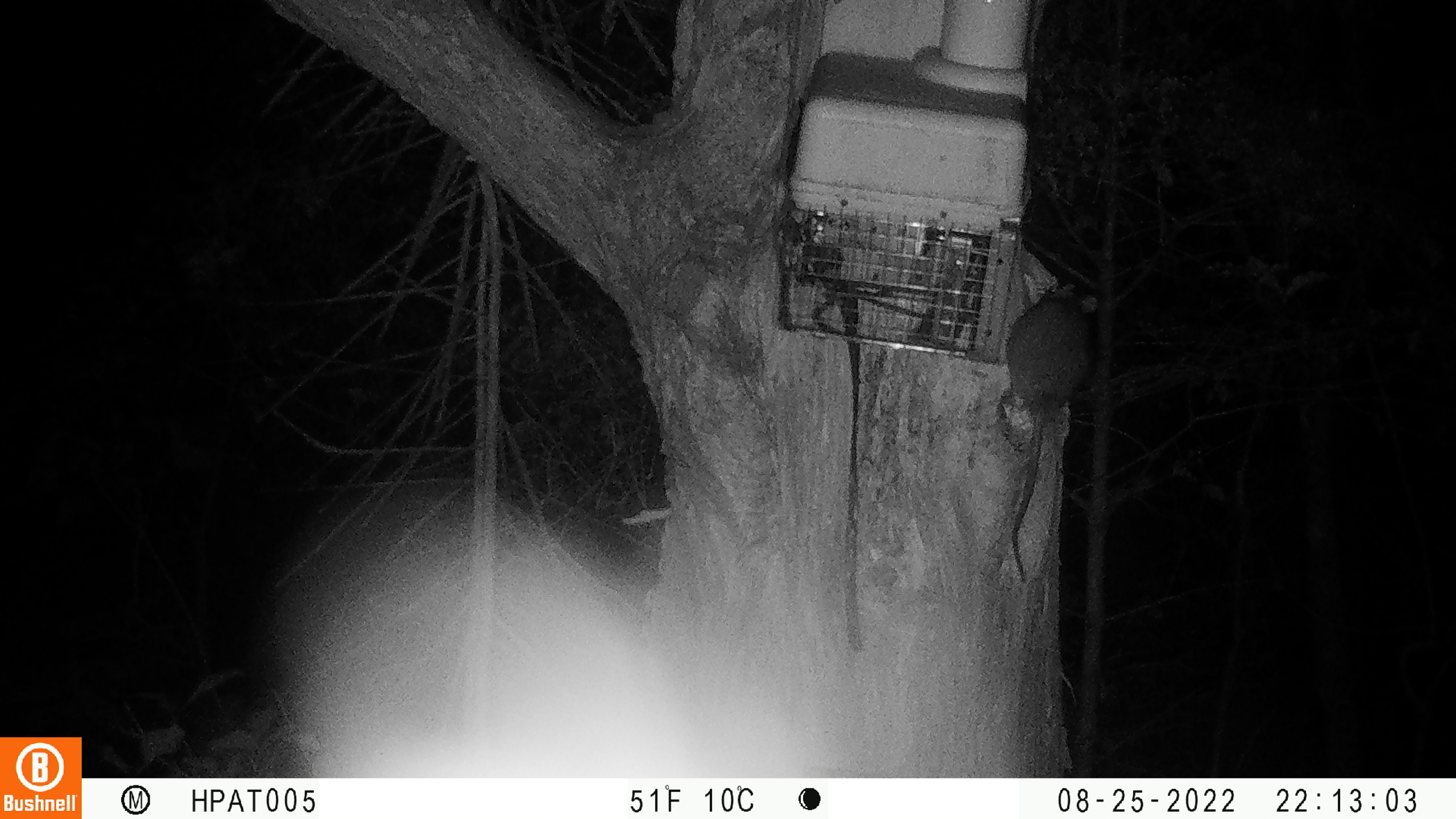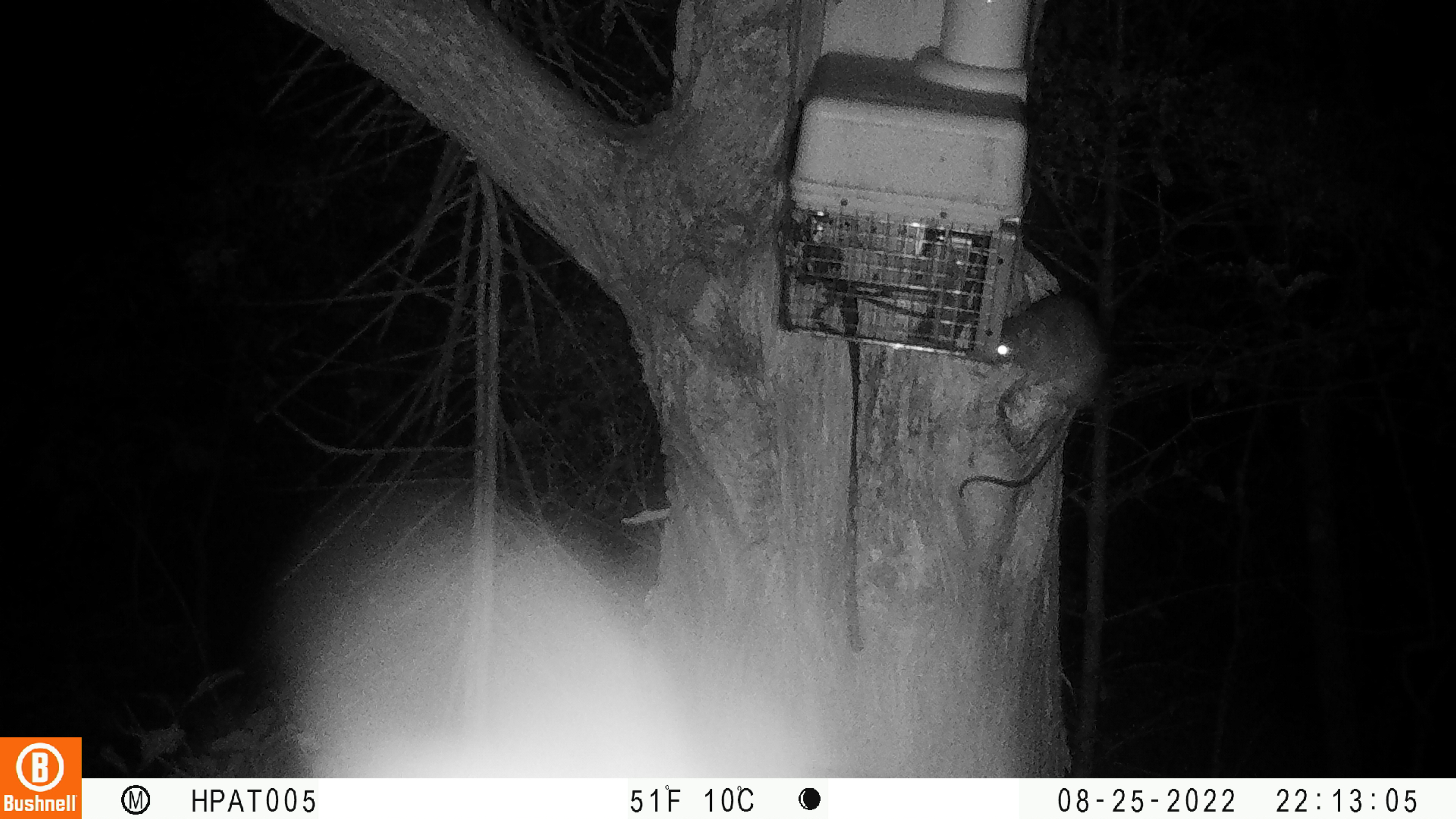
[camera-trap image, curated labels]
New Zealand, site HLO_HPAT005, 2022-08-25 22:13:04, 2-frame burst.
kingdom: Animalia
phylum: Chordata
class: Mammalia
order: Rodentia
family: Muridae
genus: Rattus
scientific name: Rattus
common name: rat